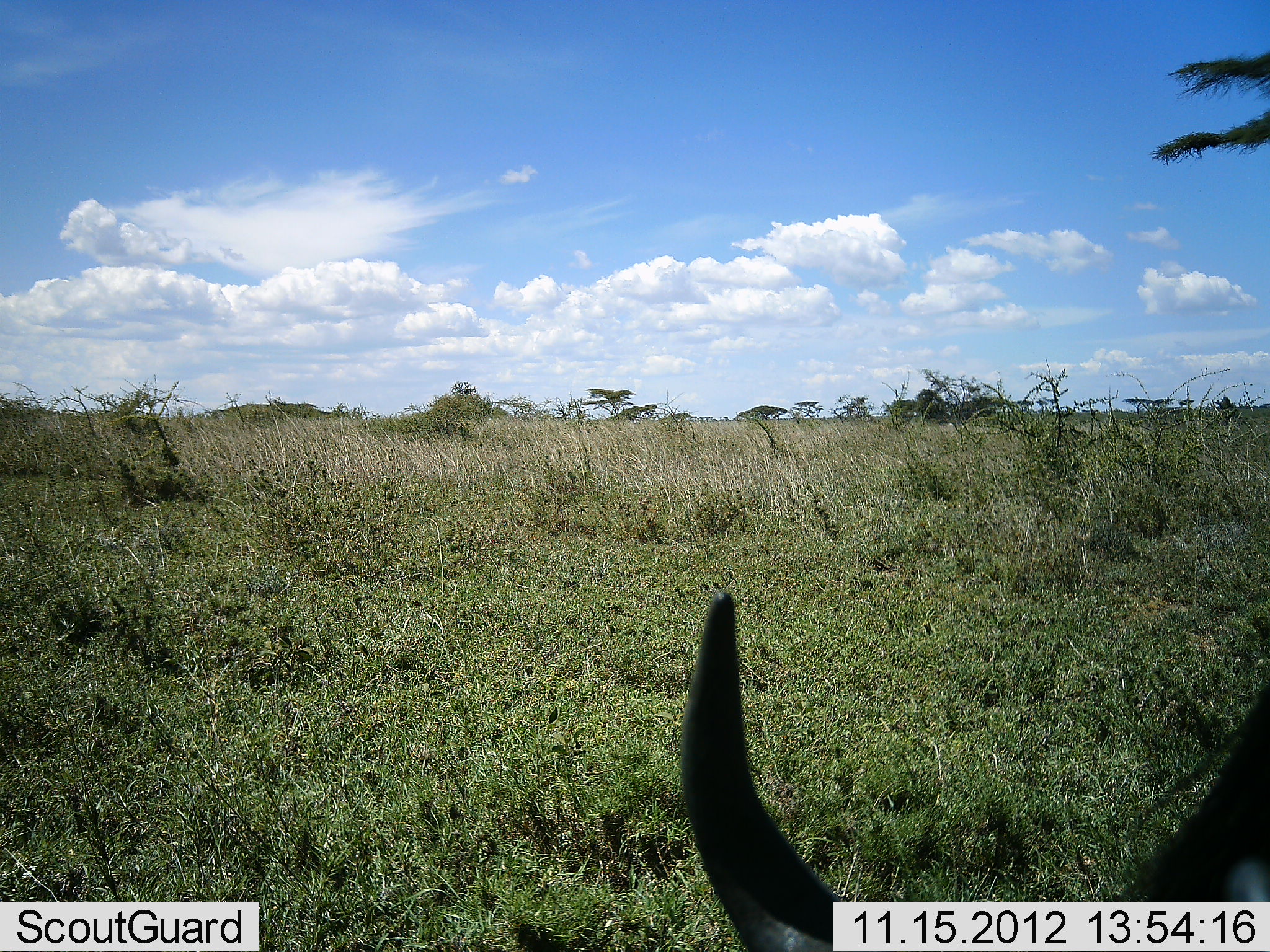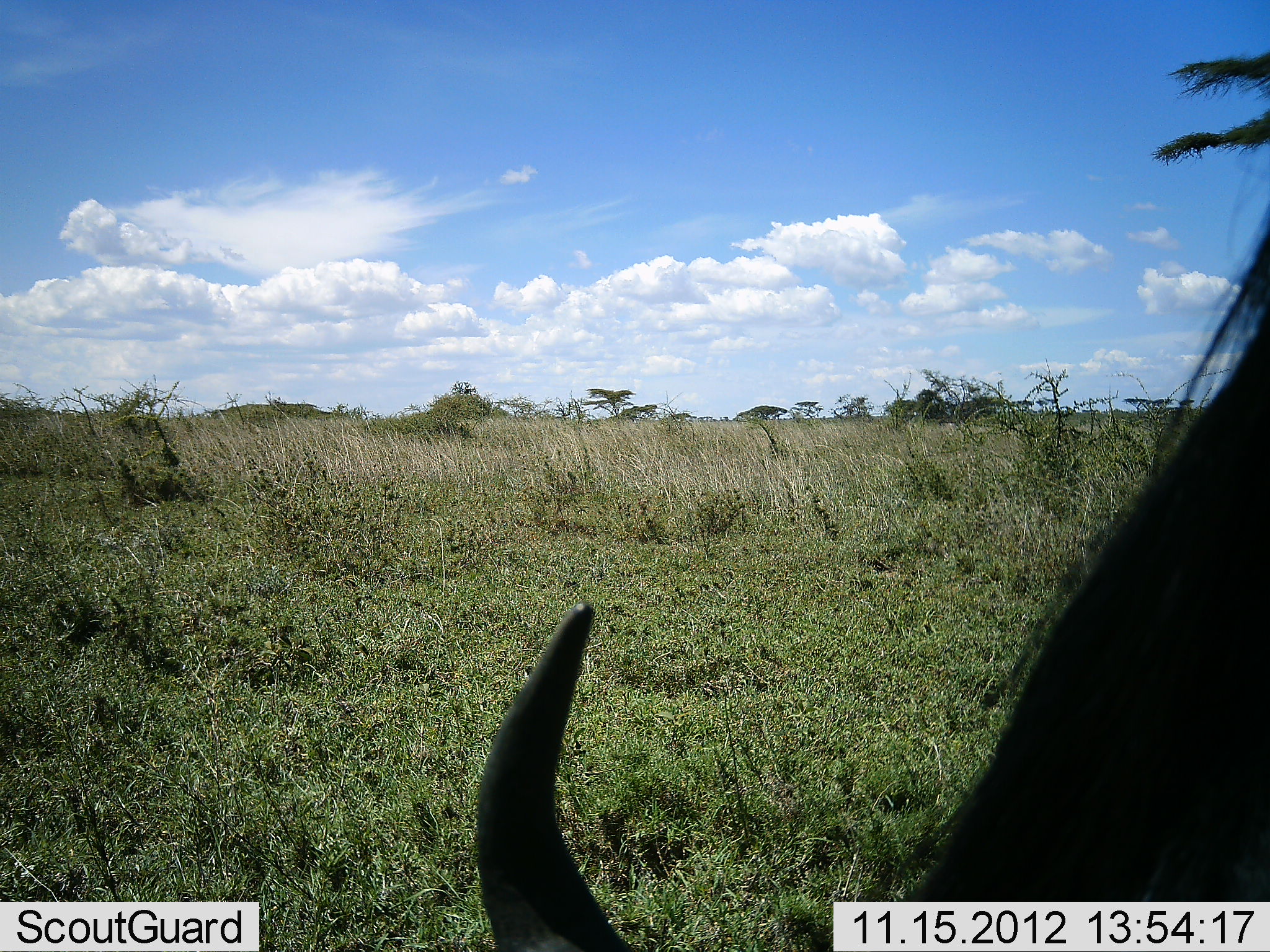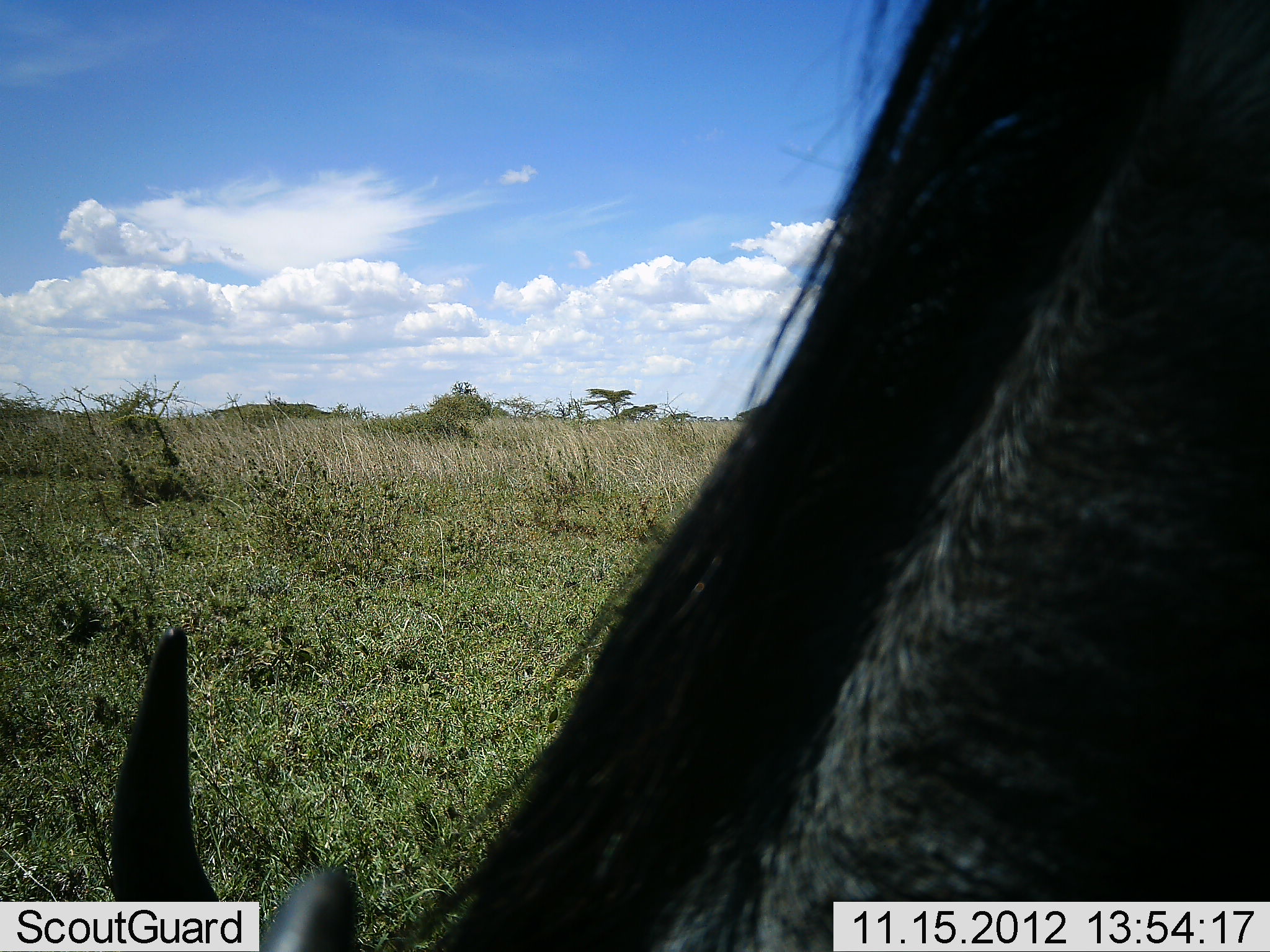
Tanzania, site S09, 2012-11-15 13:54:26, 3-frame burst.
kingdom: Animalia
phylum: Chordata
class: Mammalia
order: Artiodactyla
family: Bovidae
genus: Connochaetes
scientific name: Connochaetes taurinus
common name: blue wildebeest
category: wildebeest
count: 1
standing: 24%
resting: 0%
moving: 29%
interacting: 0%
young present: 0%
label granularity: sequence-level